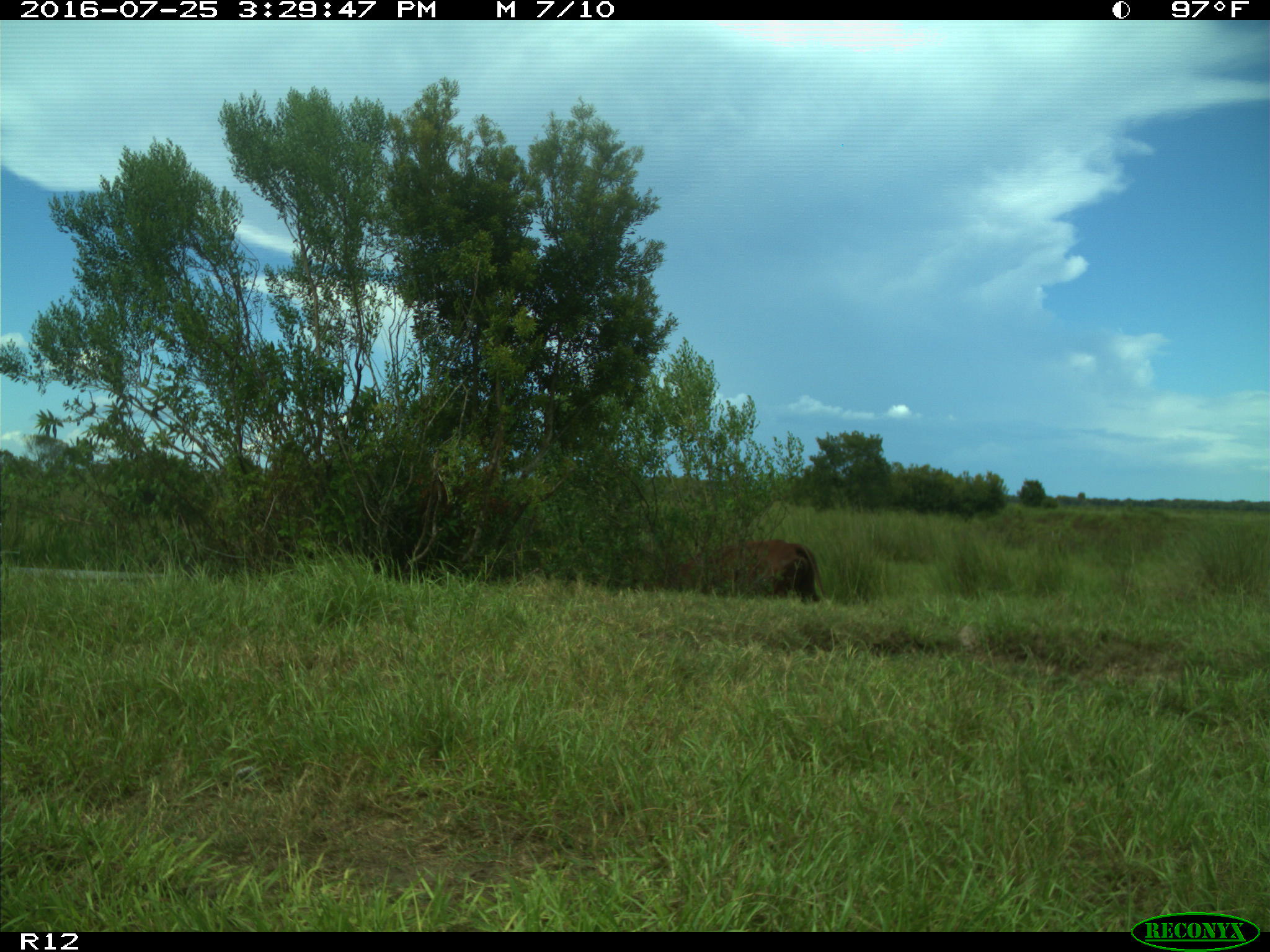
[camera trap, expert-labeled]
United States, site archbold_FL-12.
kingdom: Animalia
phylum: Chordata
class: Mammalia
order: Artiodactyla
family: Bovidae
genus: Bos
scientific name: Bos taurus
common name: domestic cow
Bos taurus (domestic cow).